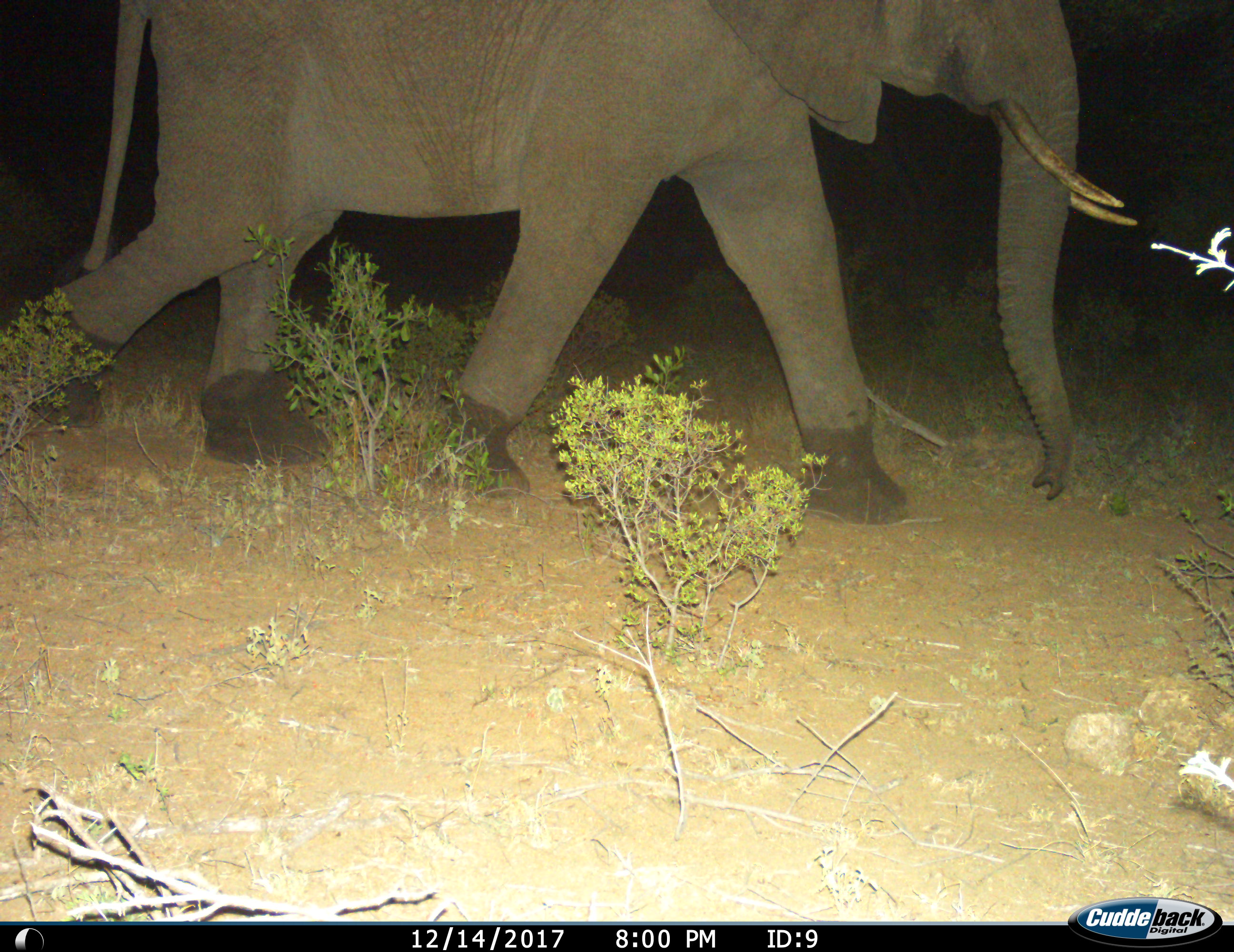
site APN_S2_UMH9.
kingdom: Animalia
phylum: Chordata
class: Mammalia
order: Proboscidea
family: Elephantidae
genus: Loxodonta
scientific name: Loxodonta africana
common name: african bush elephant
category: elephant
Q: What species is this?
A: Elephant (african bush elephant) (Loxodonta africana).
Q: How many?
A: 1.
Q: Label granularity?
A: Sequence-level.